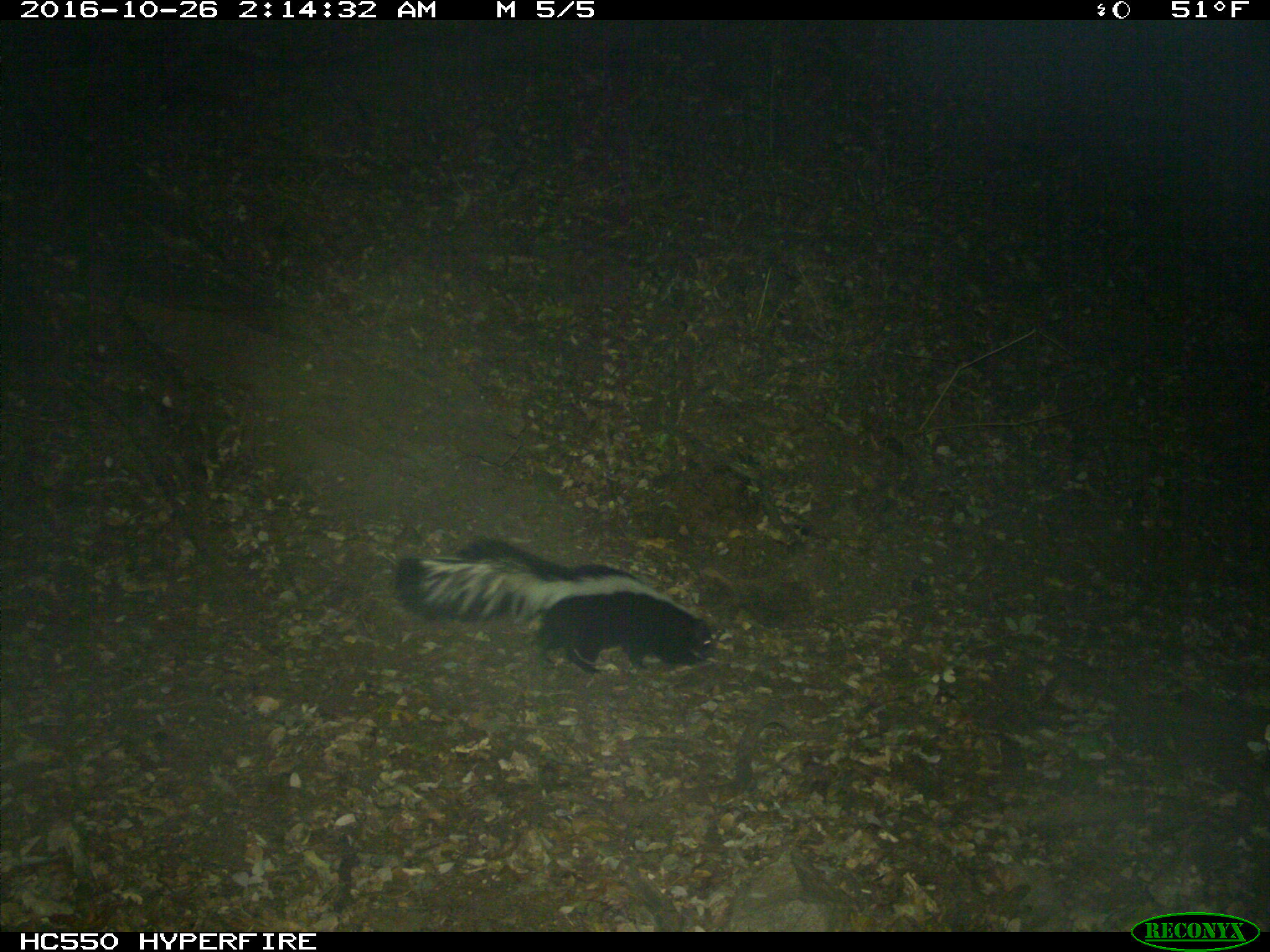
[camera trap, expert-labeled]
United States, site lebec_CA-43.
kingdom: Animalia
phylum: Chordata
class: Mammalia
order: Carnivora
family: Mephitidae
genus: Mephitis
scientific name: Mephitis mephitis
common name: striped skunk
Mephitis mephitis (striped skunk).